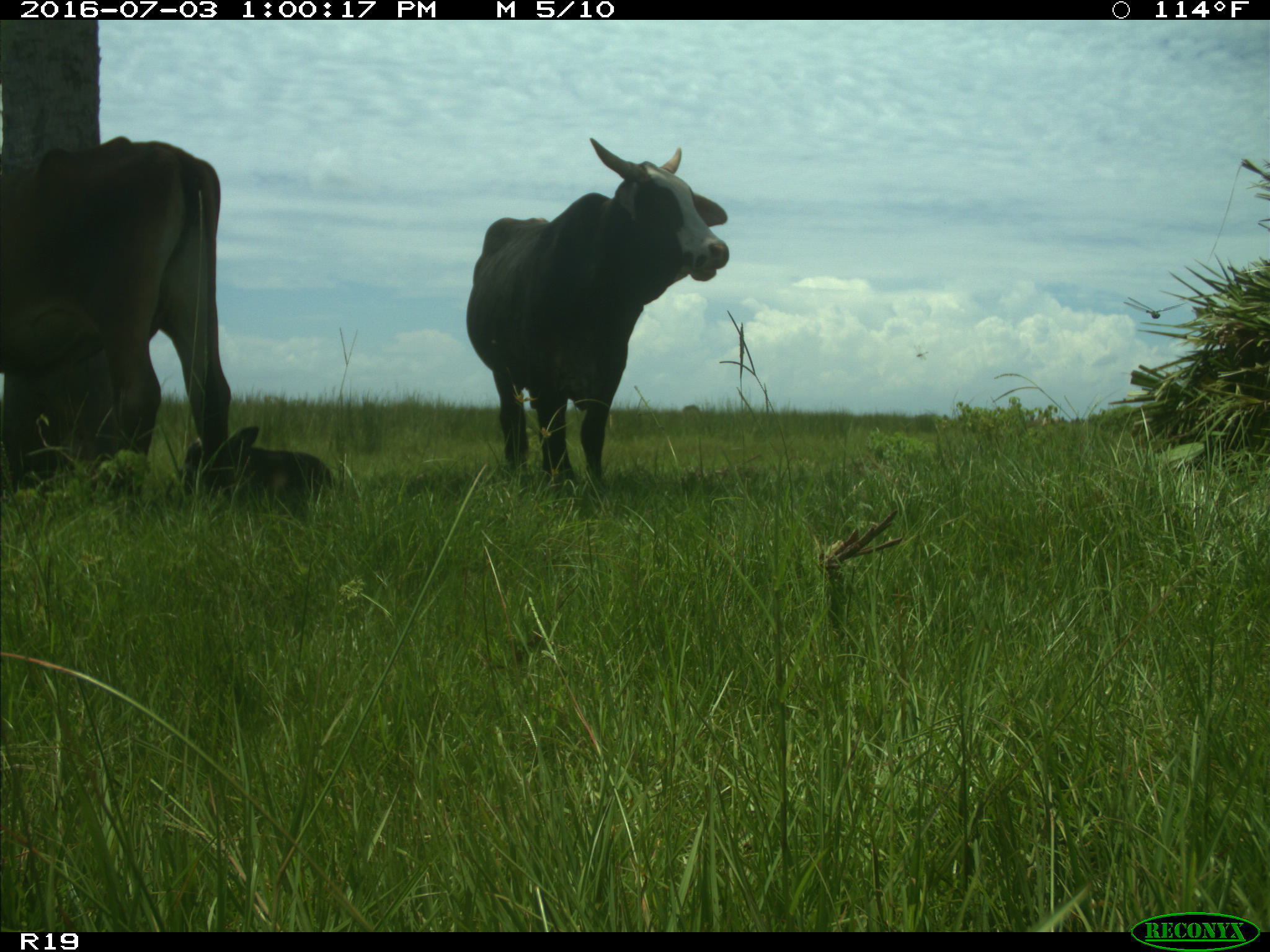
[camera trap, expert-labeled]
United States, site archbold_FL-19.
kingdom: Animalia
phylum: Chordata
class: Mammalia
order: Artiodactyla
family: Bovidae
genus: Bos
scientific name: Bos taurus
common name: domestic cow